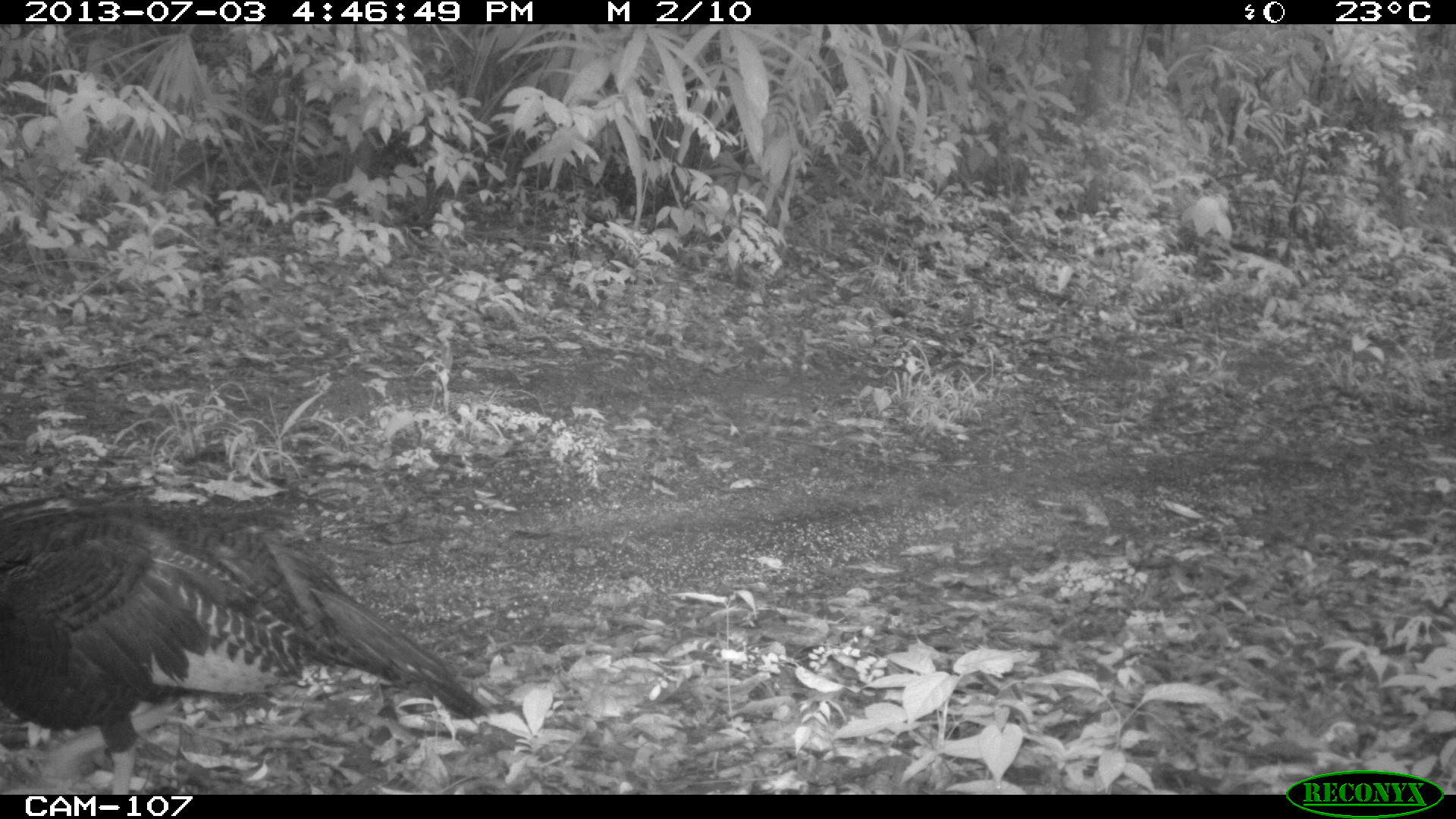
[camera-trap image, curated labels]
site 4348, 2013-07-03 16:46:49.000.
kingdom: Animalia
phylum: Chordata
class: Aves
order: Galliformes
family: Phasianidae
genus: Meleagris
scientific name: Meleagris ocellata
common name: ocellated turkey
Meleagris ocellata (ocellated turkey), count 1, sex female.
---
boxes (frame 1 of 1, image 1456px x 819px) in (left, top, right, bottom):
meleagris ocellata: (0, 489, 485, 795)